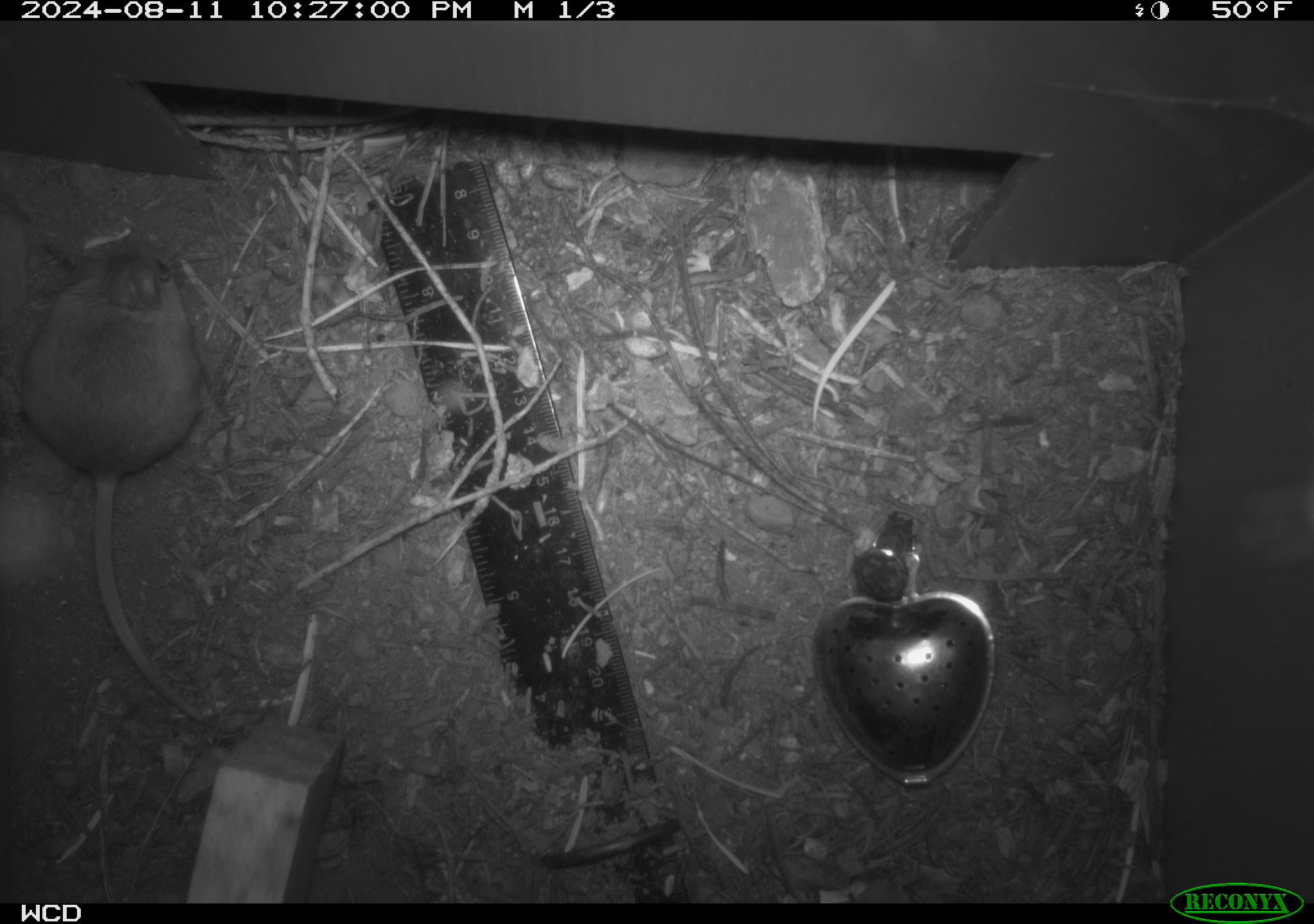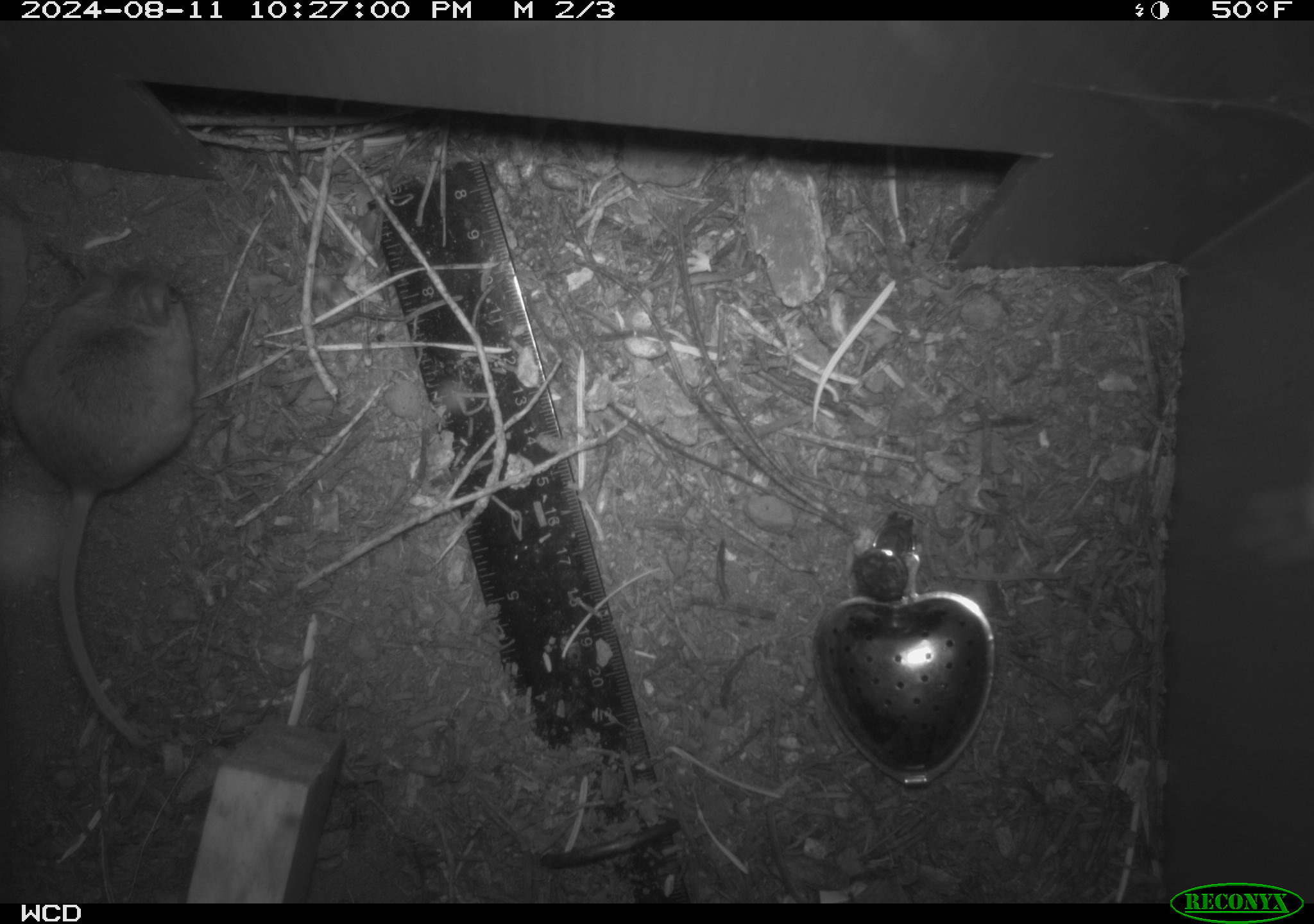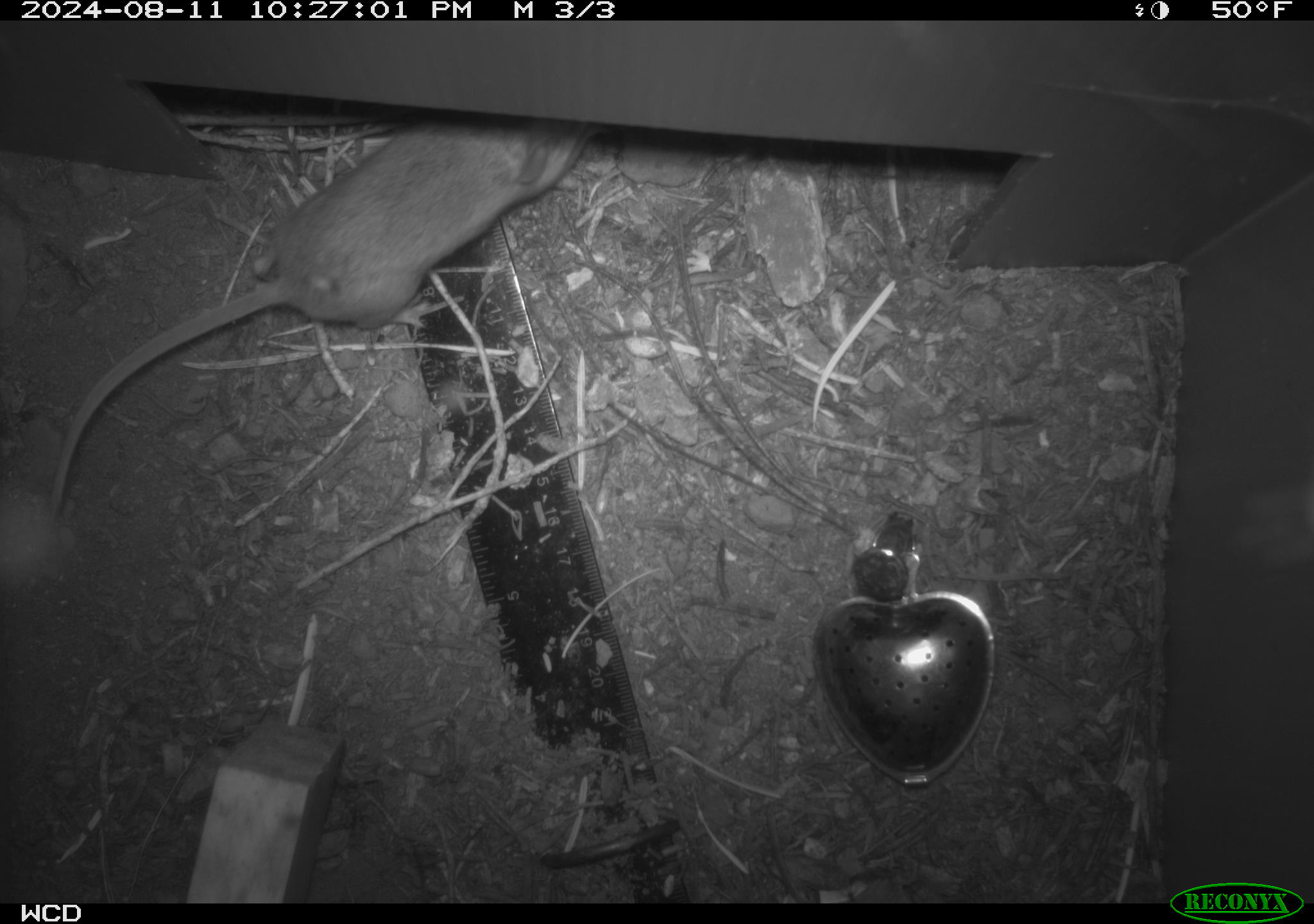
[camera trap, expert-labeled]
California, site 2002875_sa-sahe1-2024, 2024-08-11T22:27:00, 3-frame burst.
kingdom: Animalia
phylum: Chordata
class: Mammalia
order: Rodentia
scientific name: Rodentia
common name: mouse species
Mouse species (Rodentia).